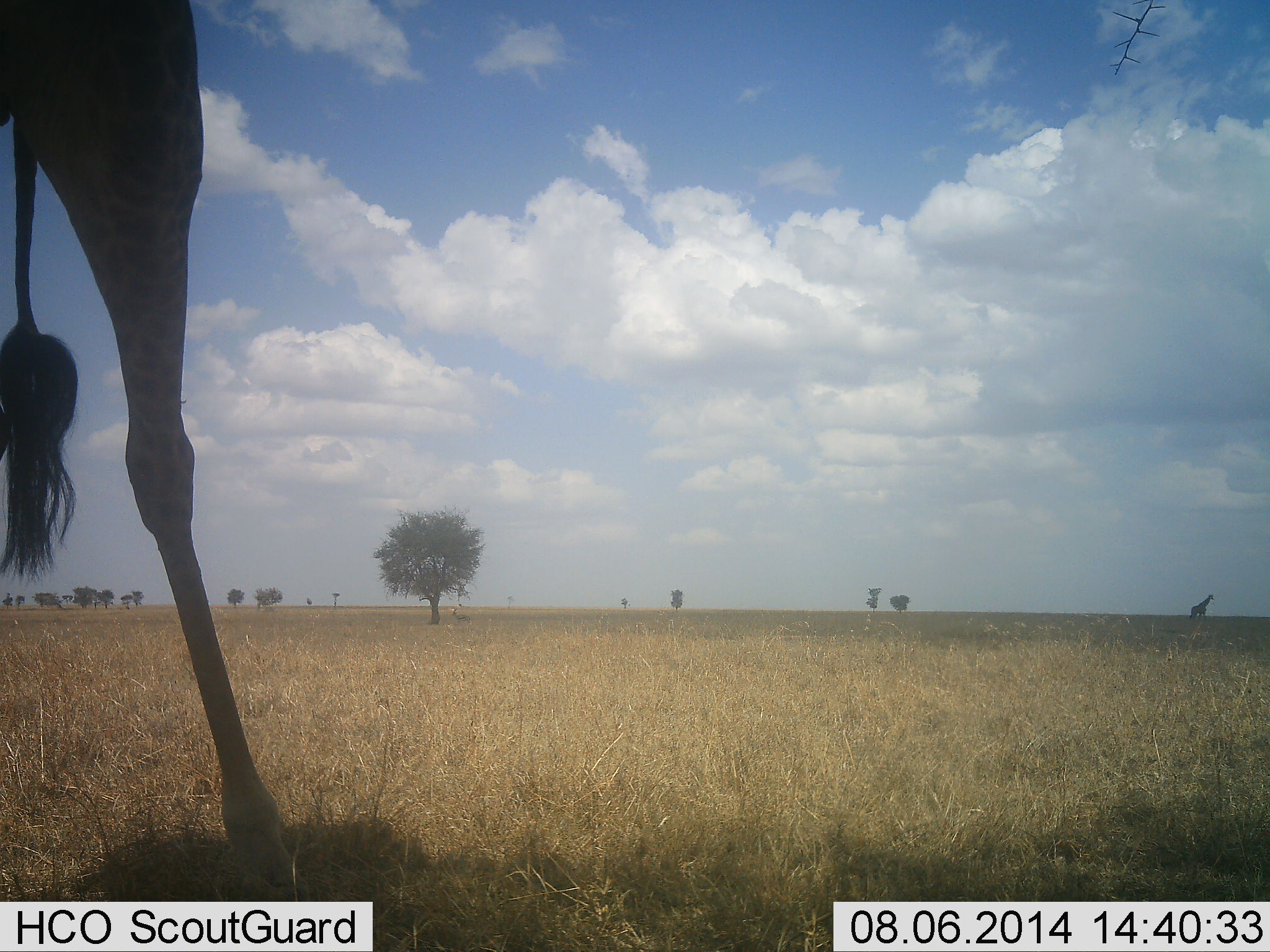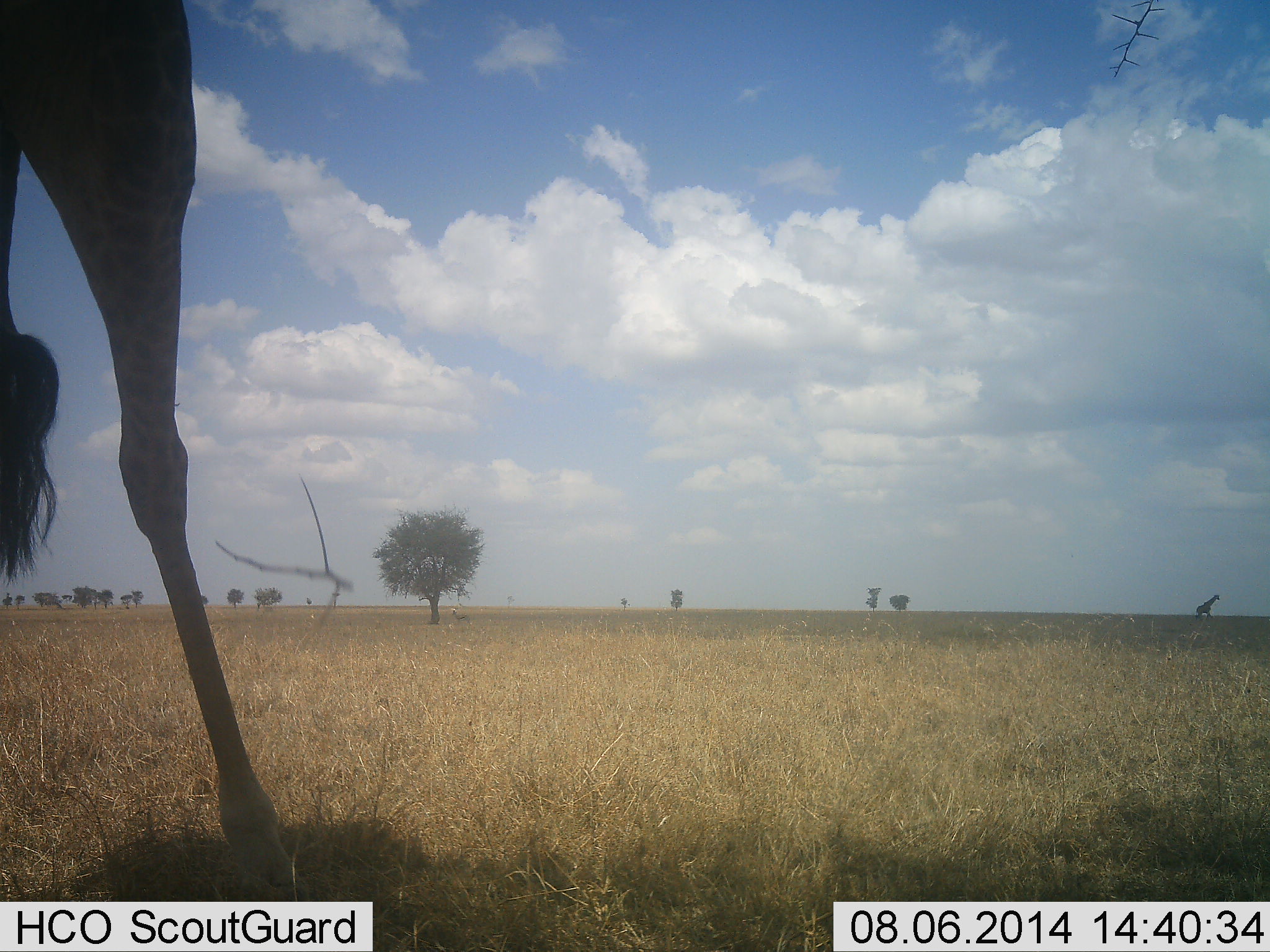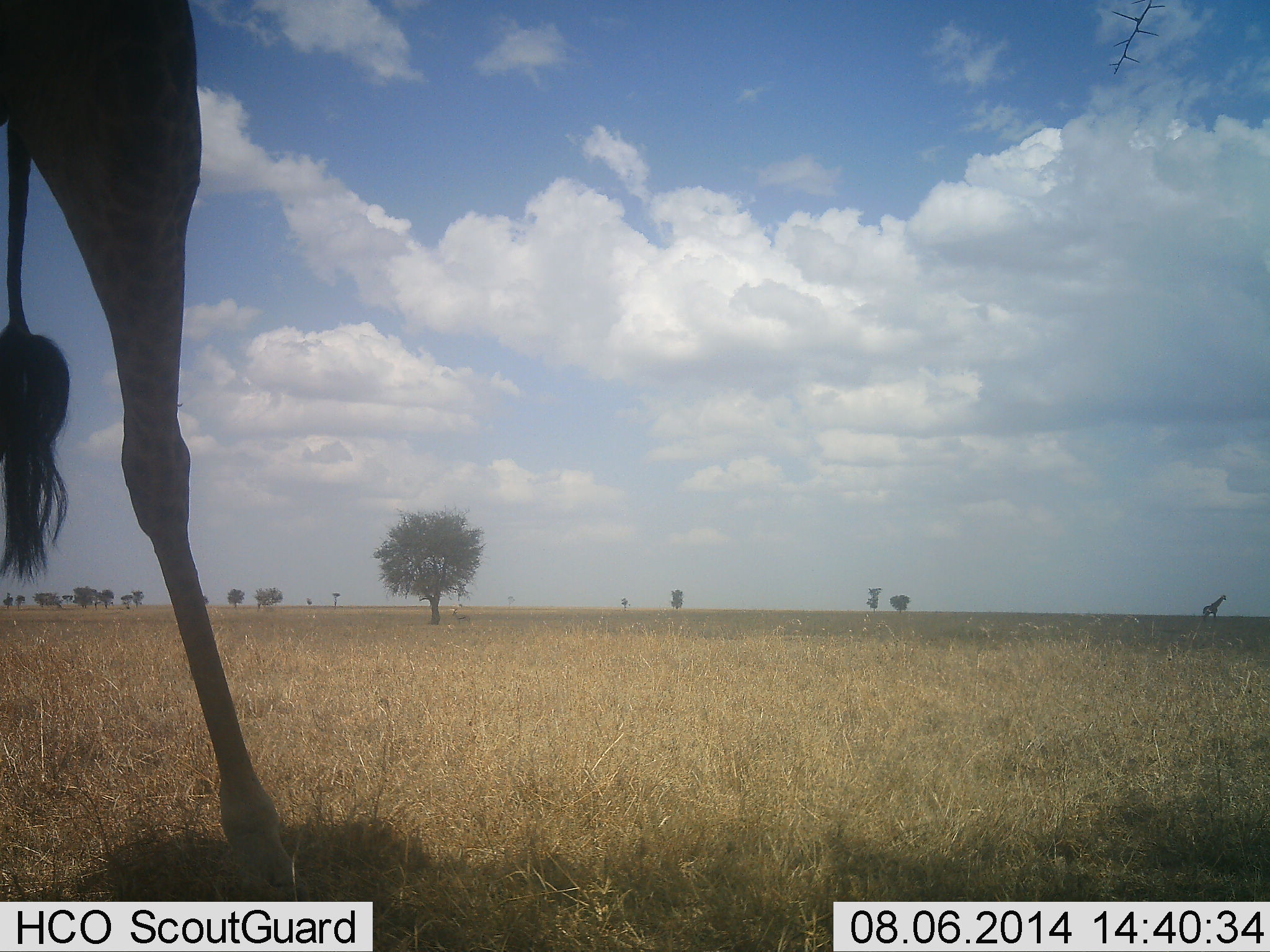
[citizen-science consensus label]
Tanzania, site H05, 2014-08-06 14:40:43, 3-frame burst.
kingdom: Animalia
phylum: Chordata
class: Mammalia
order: Artiodactyla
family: Giraffidae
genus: Giraffa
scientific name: Giraffa camelopardalis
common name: giraffe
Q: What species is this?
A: Giraffe (Giraffa camelopardalis).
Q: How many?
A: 2.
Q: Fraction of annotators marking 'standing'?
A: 80%.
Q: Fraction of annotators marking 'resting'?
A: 0%.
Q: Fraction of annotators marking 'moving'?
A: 80%.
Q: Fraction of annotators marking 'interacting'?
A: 0%.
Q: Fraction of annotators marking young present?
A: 0%.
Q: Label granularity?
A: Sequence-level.